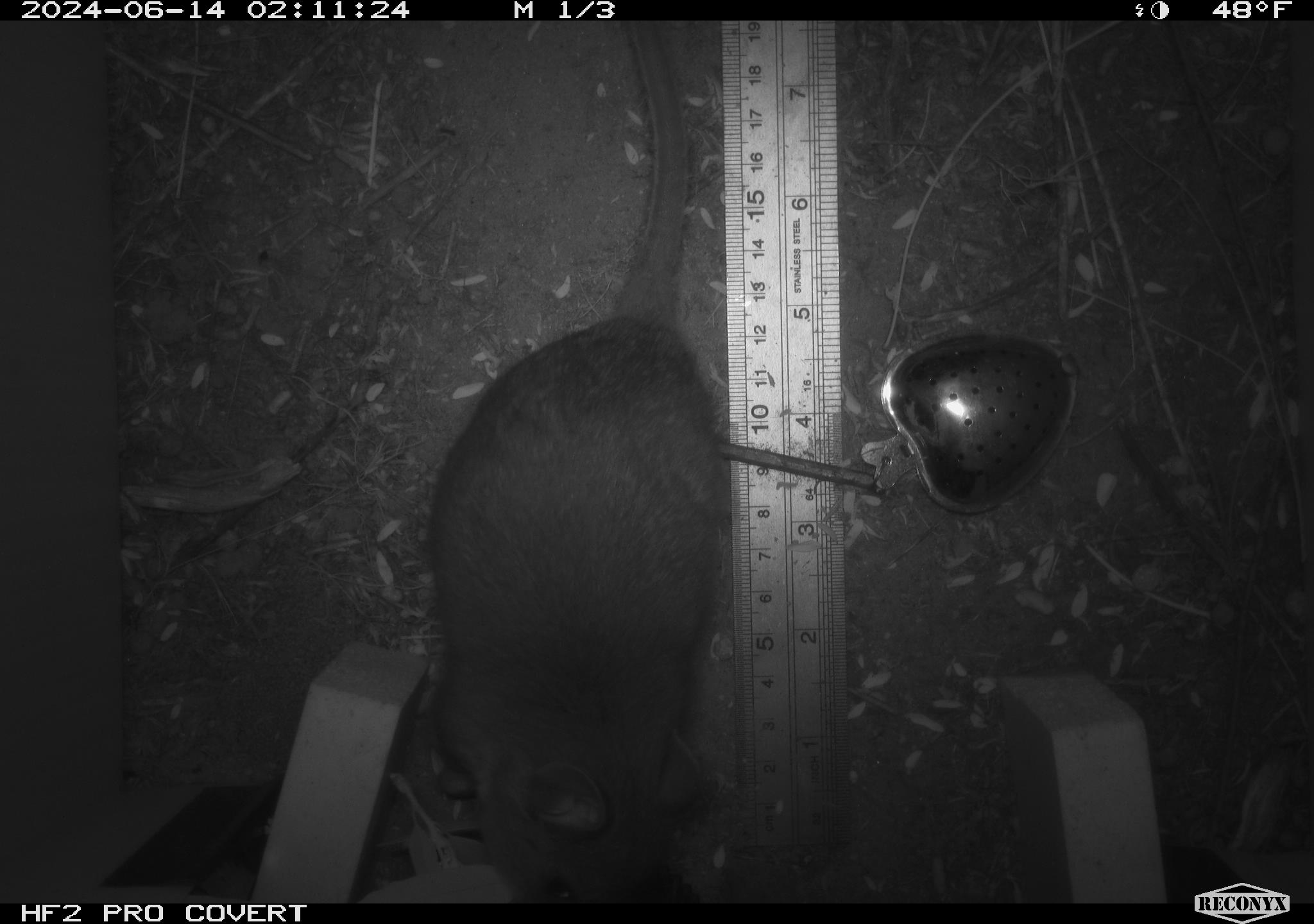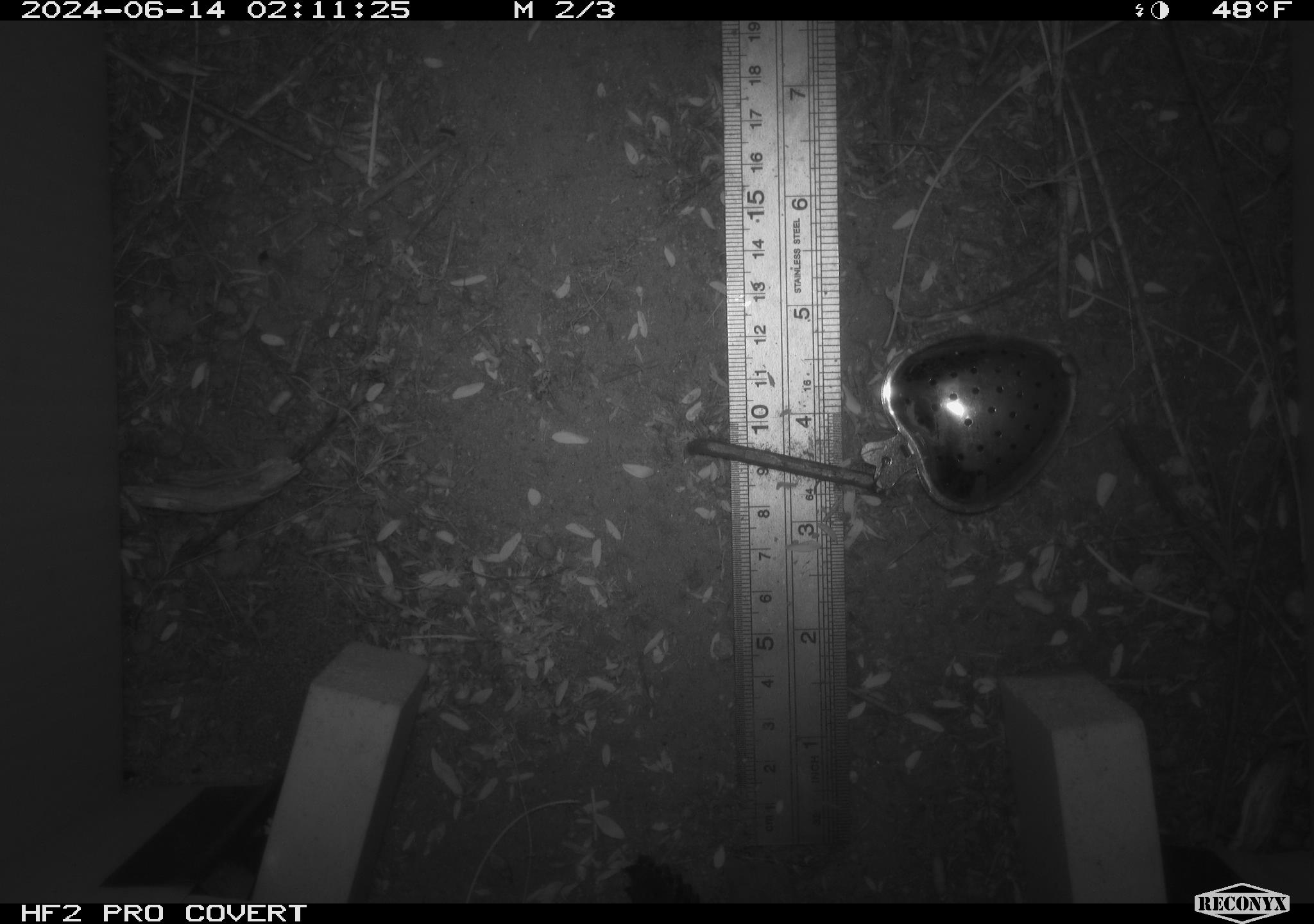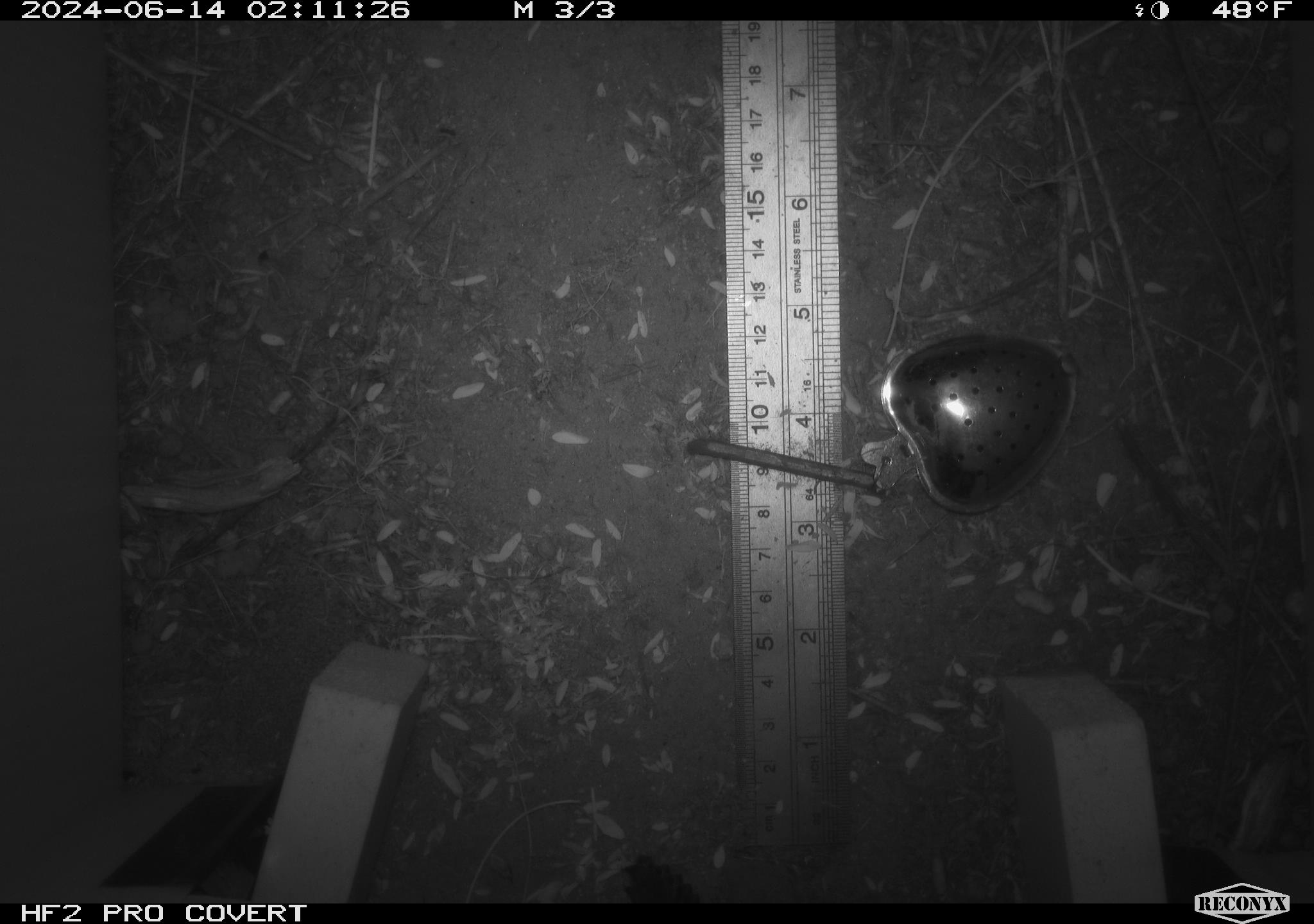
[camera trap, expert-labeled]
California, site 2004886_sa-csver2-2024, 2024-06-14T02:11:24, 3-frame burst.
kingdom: Animalia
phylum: Chordata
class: Mammalia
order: Rodentia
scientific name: Rodentia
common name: rodent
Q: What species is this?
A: Rodent (Rodentia).